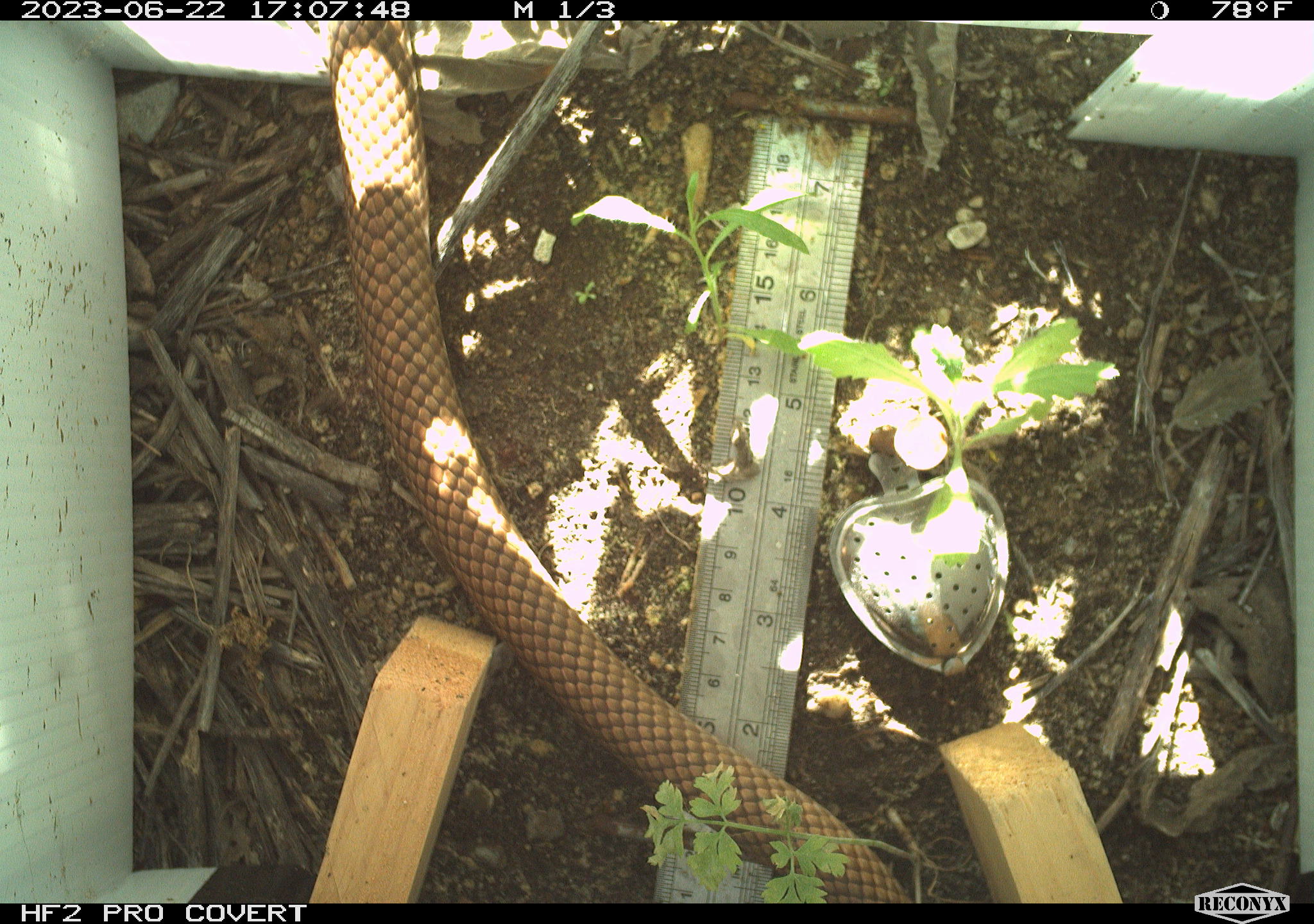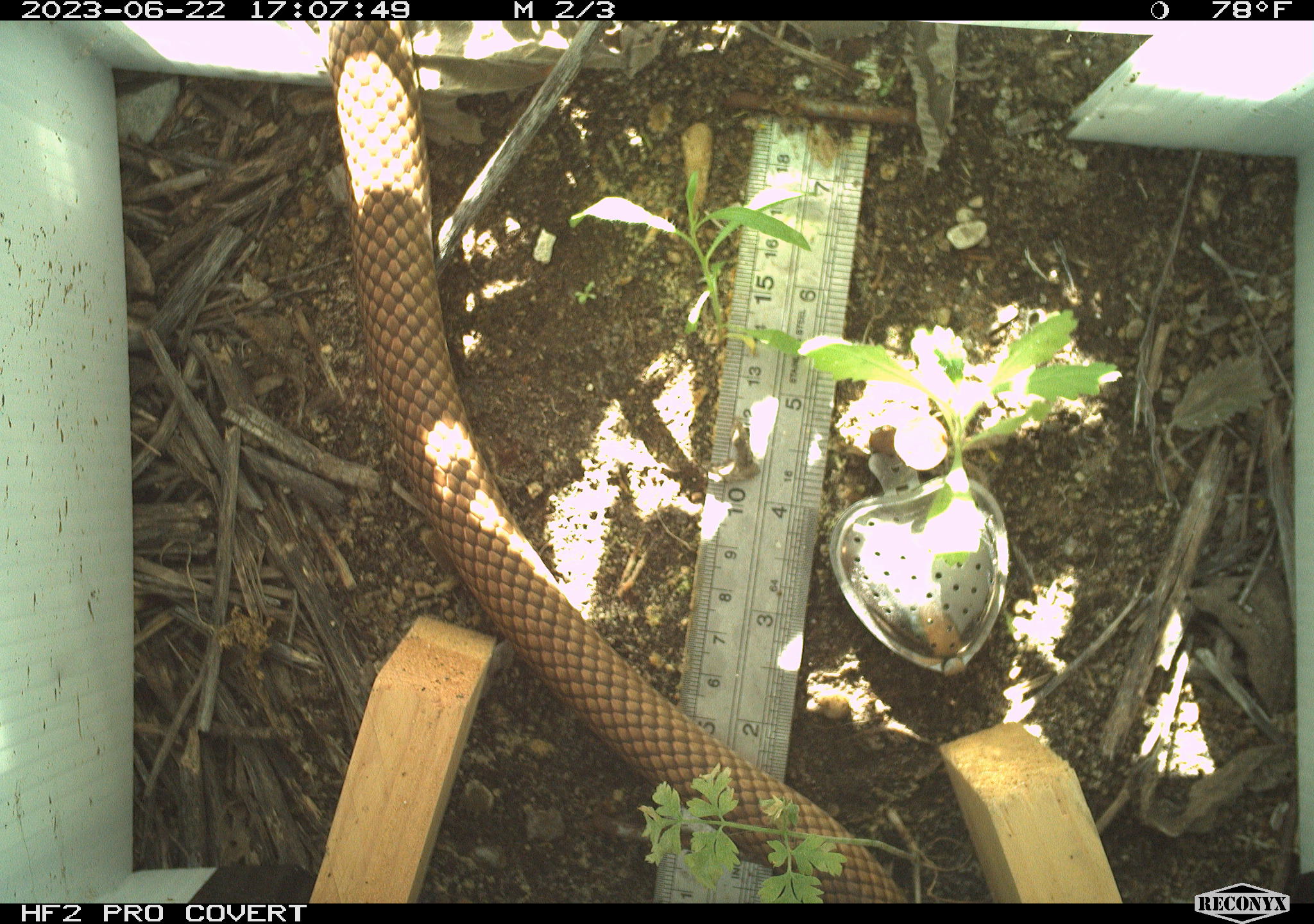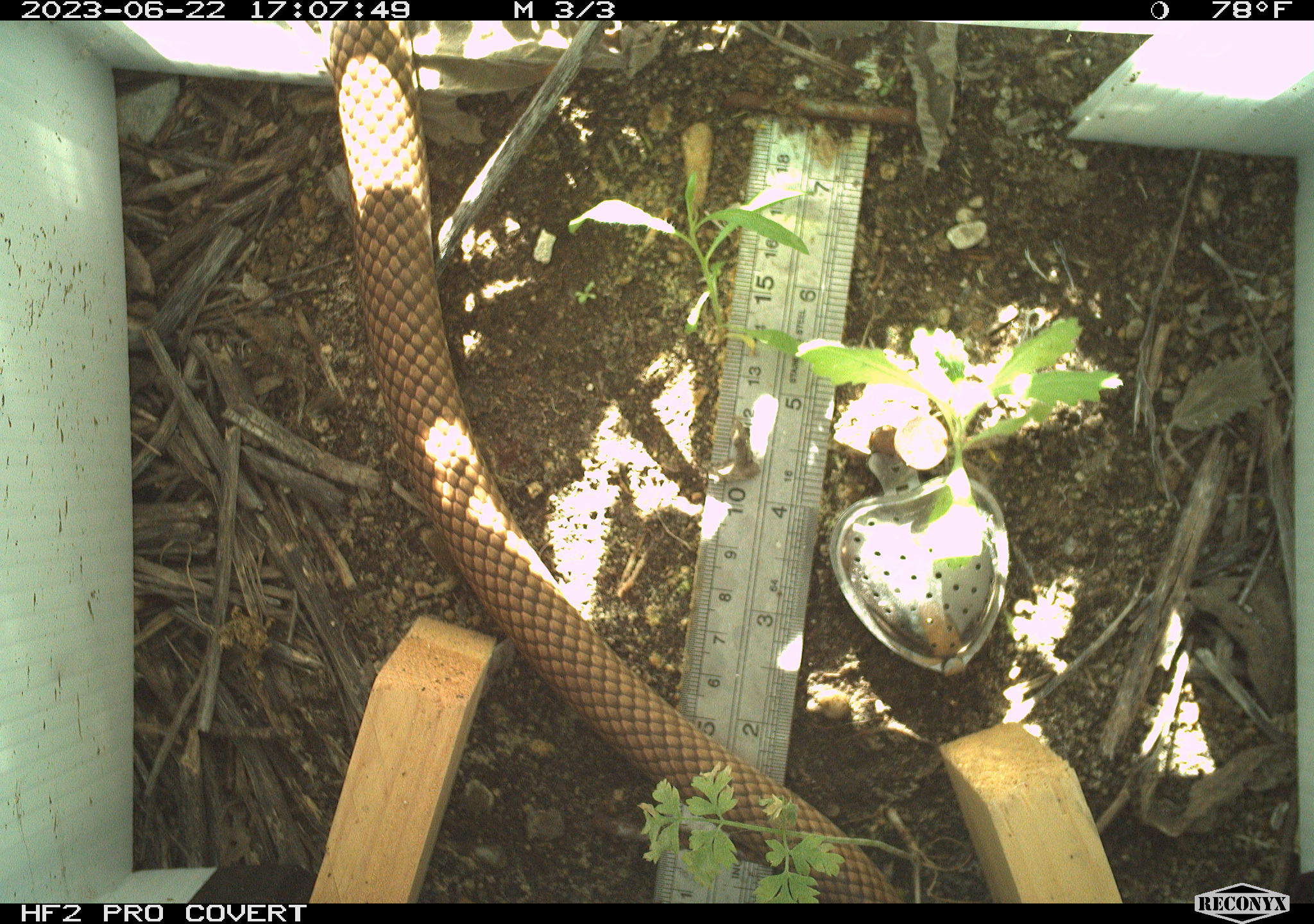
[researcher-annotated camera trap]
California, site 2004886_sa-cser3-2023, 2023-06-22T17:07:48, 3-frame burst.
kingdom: Animalia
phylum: Chordata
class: Reptilia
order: Squamata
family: Colubridae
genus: Masticophis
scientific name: Masticophis flagellum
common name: coachwhip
Coachwhip (Masticophis flagellum).